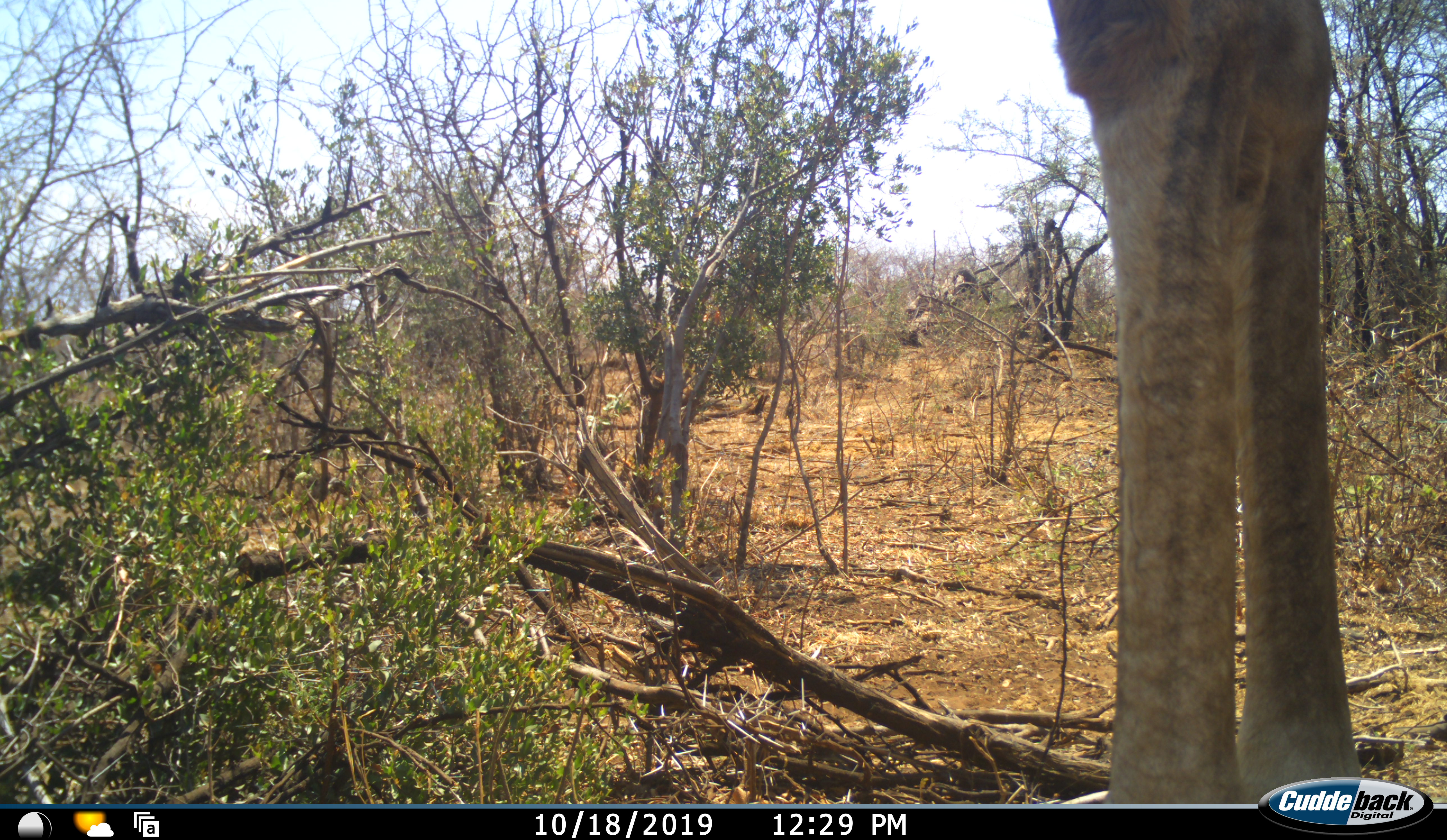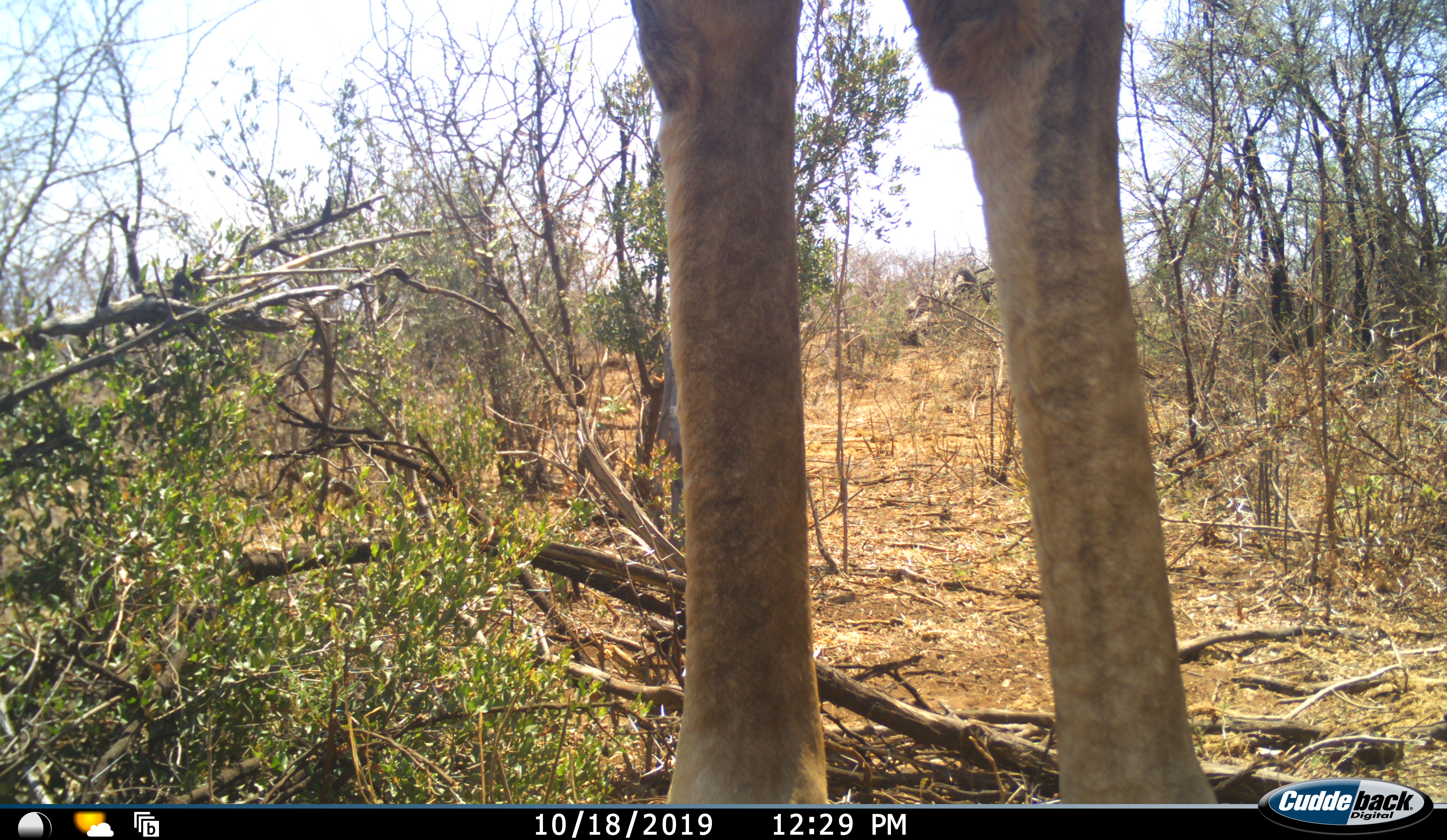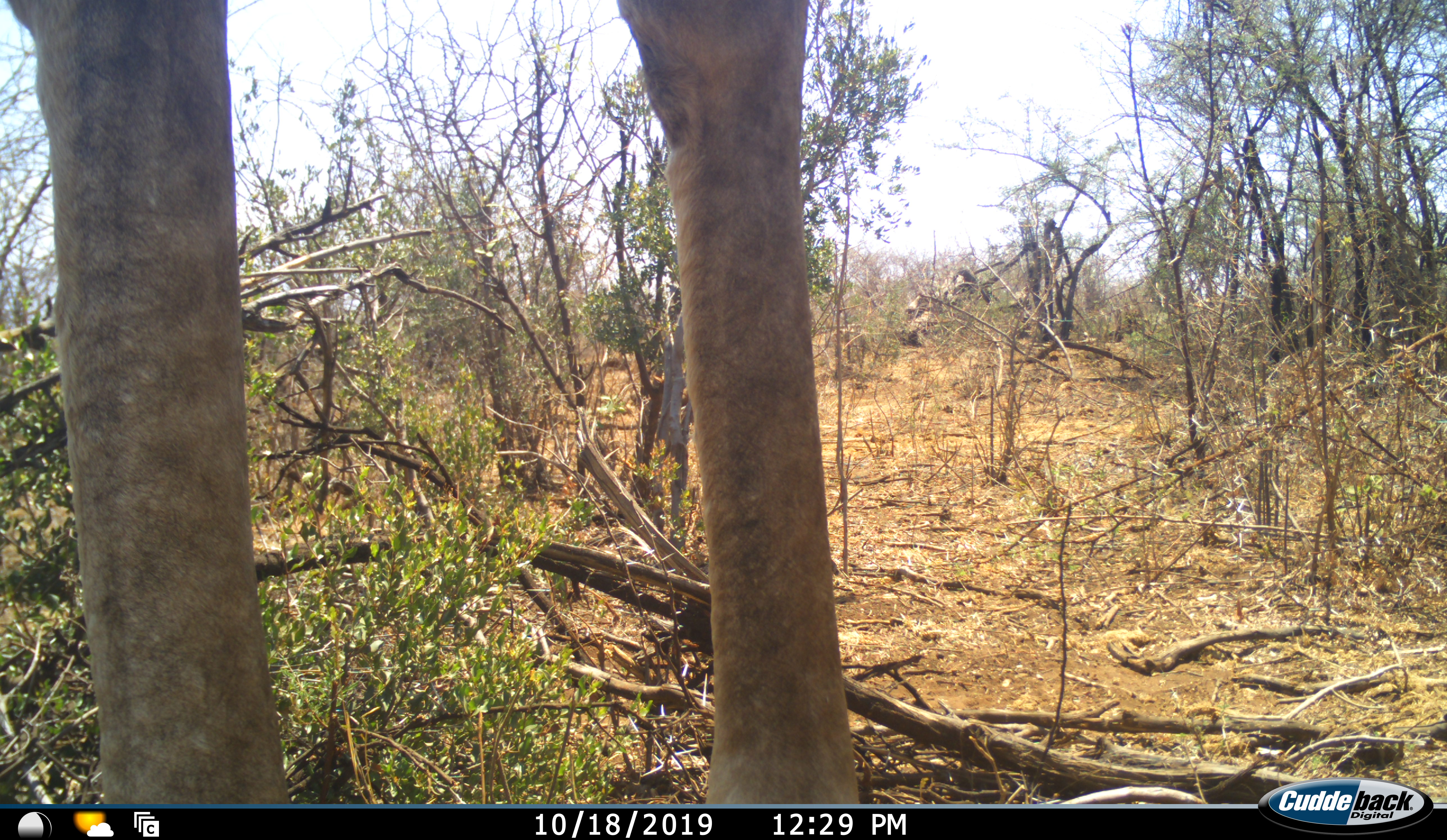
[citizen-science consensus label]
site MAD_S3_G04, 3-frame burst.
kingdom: Animalia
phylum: Chordata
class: Mammalia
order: Artiodactyla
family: Giraffidae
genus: Giraffa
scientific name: Giraffa camelopardalis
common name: giraffe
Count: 1.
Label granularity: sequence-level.